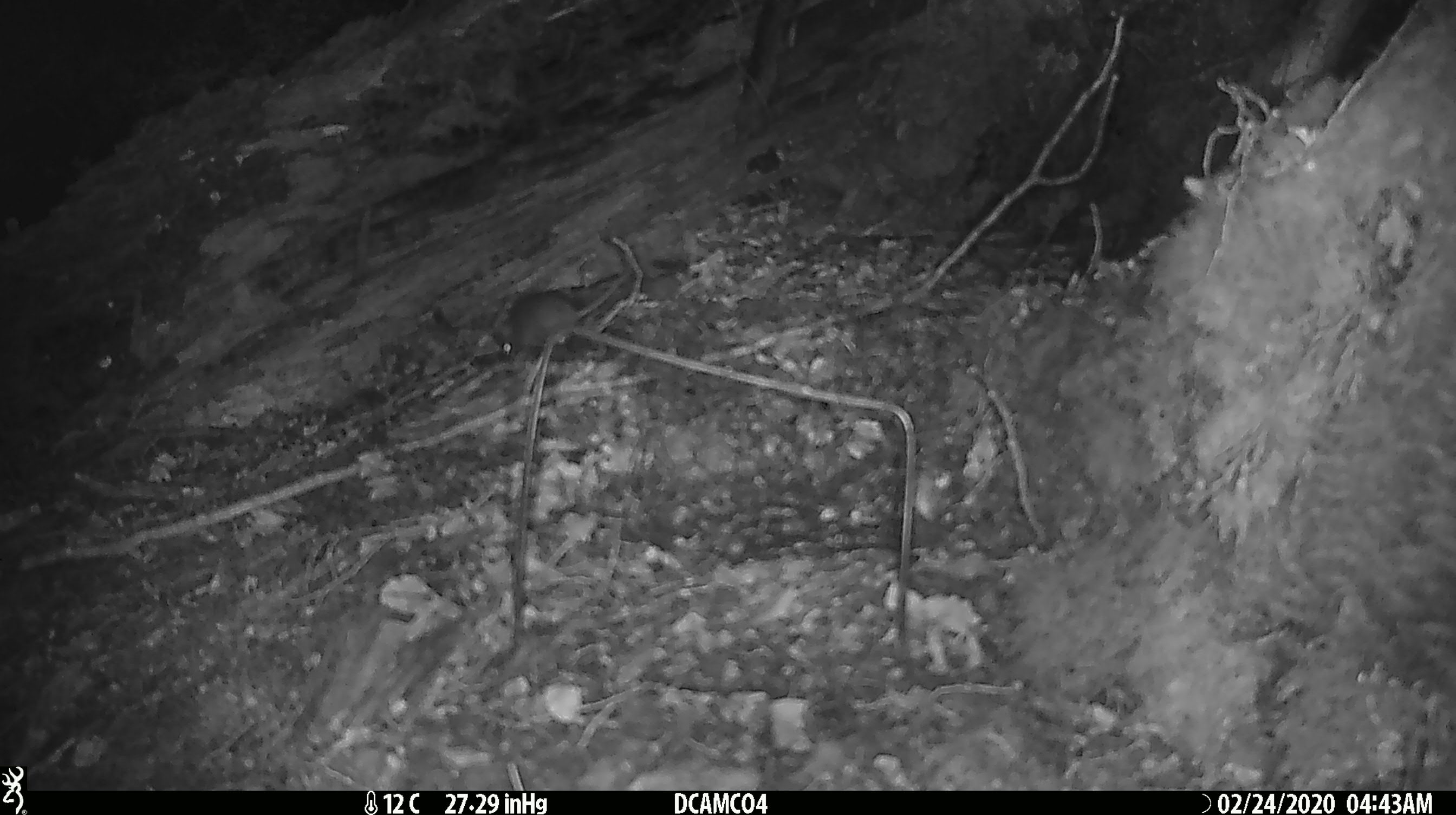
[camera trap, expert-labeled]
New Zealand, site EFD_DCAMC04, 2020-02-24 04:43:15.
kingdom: Animalia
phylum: Chordata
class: Mammalia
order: Rodentia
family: Muridae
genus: Mus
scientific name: Mus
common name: mouse